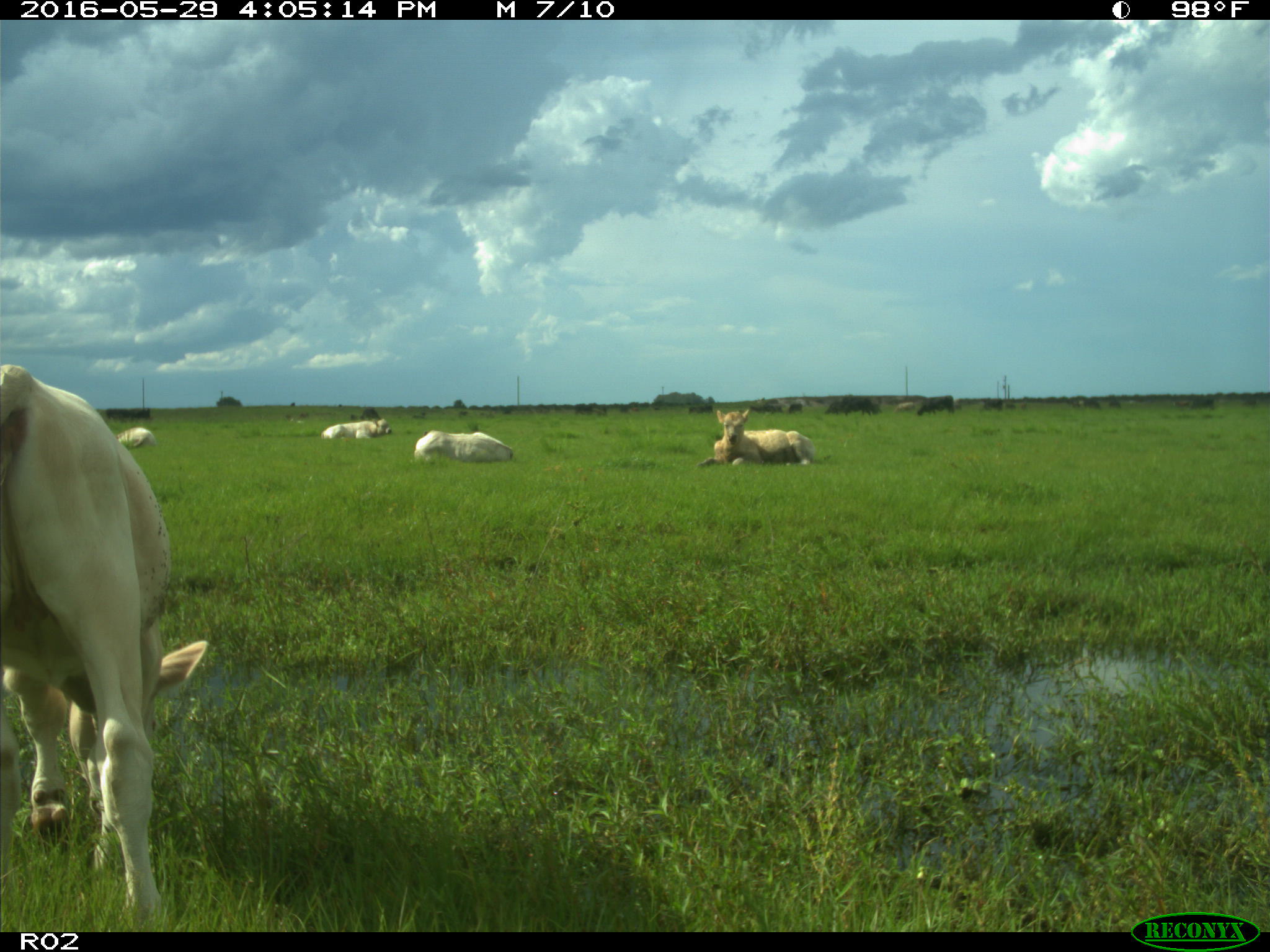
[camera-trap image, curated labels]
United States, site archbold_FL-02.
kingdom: Animalia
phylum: Chordata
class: Mammalia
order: Artiodactyla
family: Bovidae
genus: Bos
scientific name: Bos taurus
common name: domestic cow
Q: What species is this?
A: Bos taurus (domestic cow).